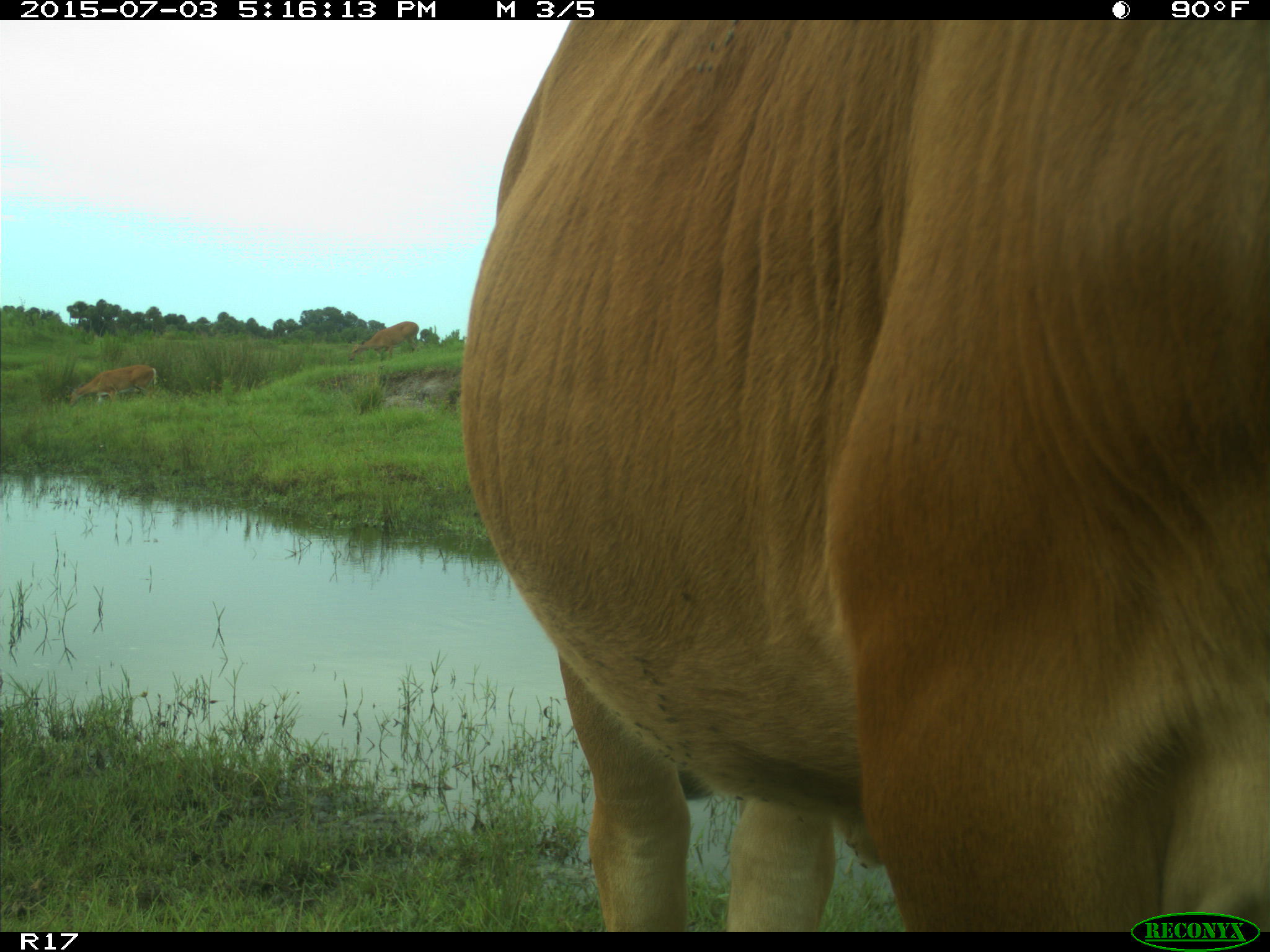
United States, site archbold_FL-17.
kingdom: Animalia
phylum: Chordata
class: Mammalia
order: Artiodactyla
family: Bovidae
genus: Bos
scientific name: Bos taurus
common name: domestic cow